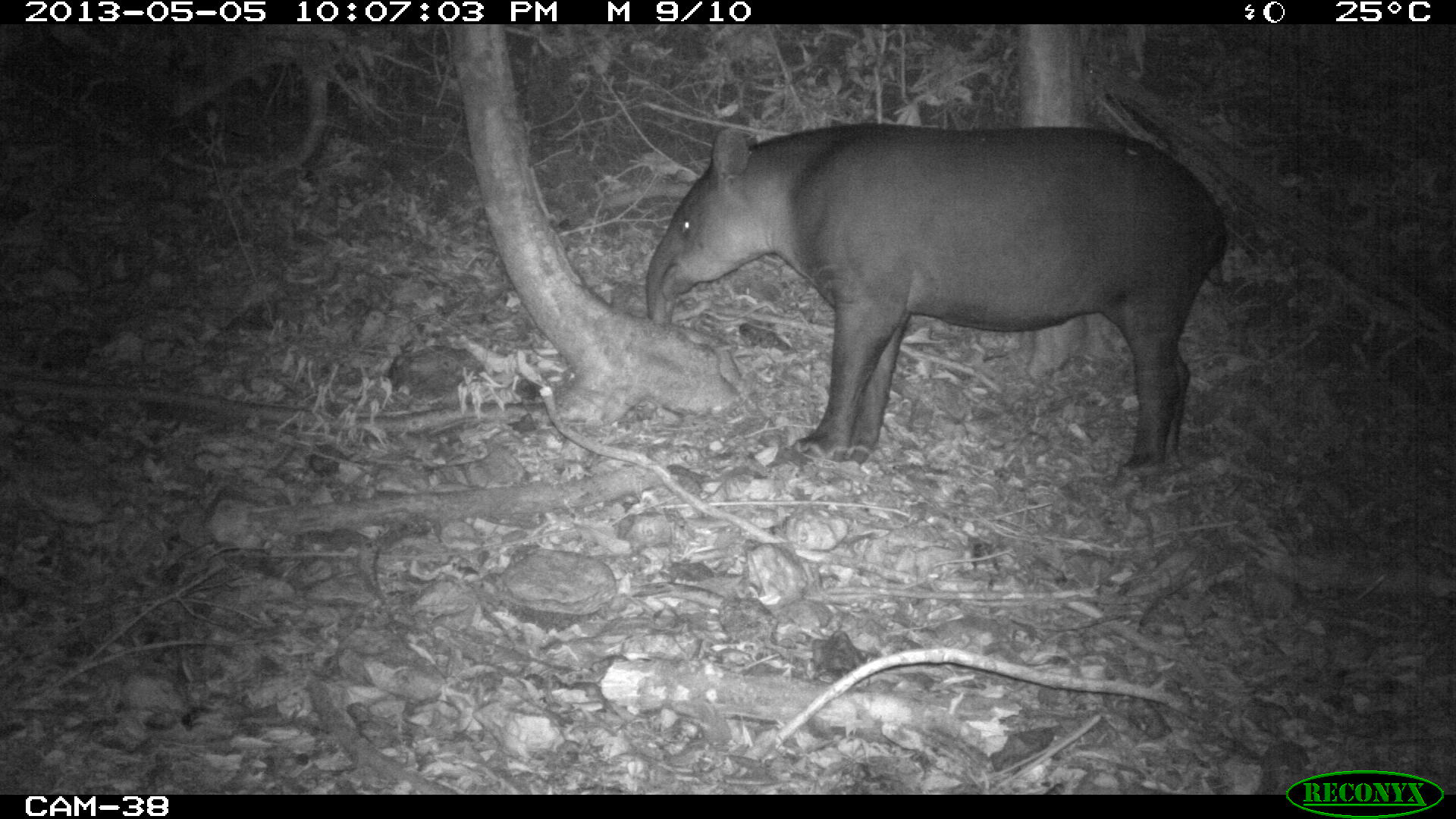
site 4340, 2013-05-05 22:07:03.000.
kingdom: Animalia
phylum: Chordata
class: Mammalia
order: Perissodactyla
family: Tapiridae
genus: Tapirus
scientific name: Tapirus bairdii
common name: baird's tapir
Tapirus bairdii (baird's tapir), count 1.